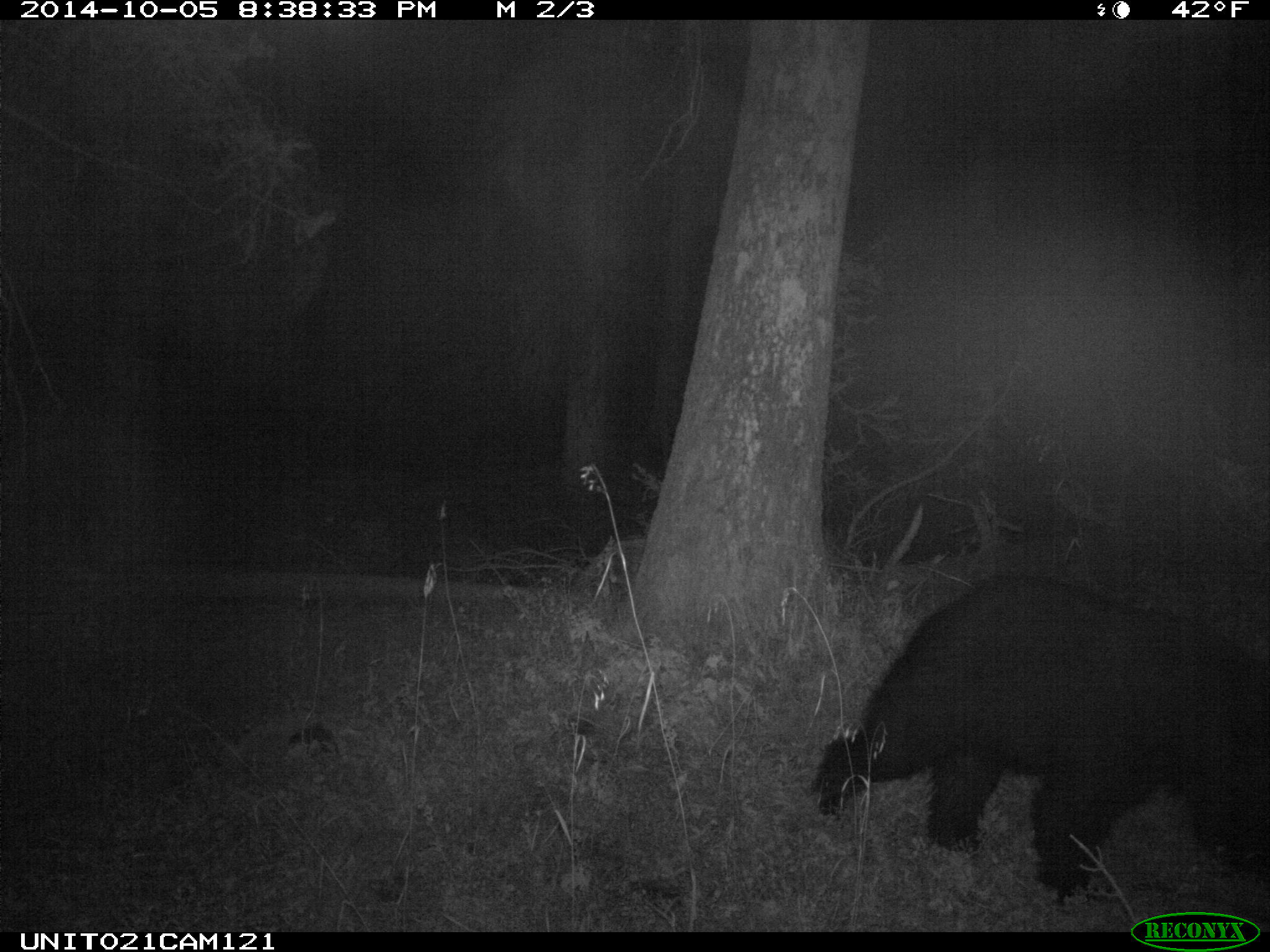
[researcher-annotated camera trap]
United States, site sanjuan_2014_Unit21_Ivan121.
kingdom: Animalia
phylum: Chordata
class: Mammalia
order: Carnivora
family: Ursidae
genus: Ursus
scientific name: Ursus americanus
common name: american black bear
Ursus americanus (american black bear).